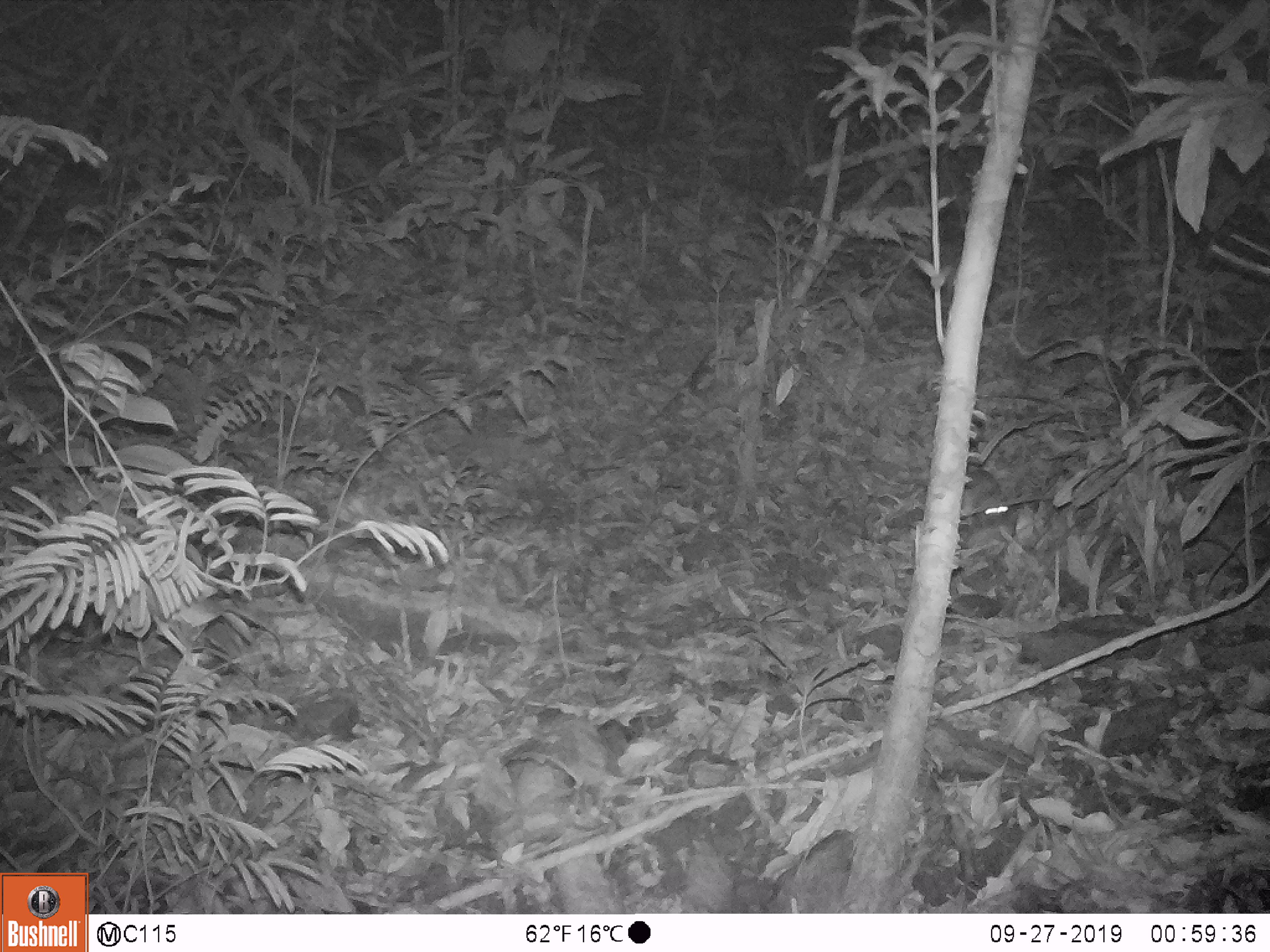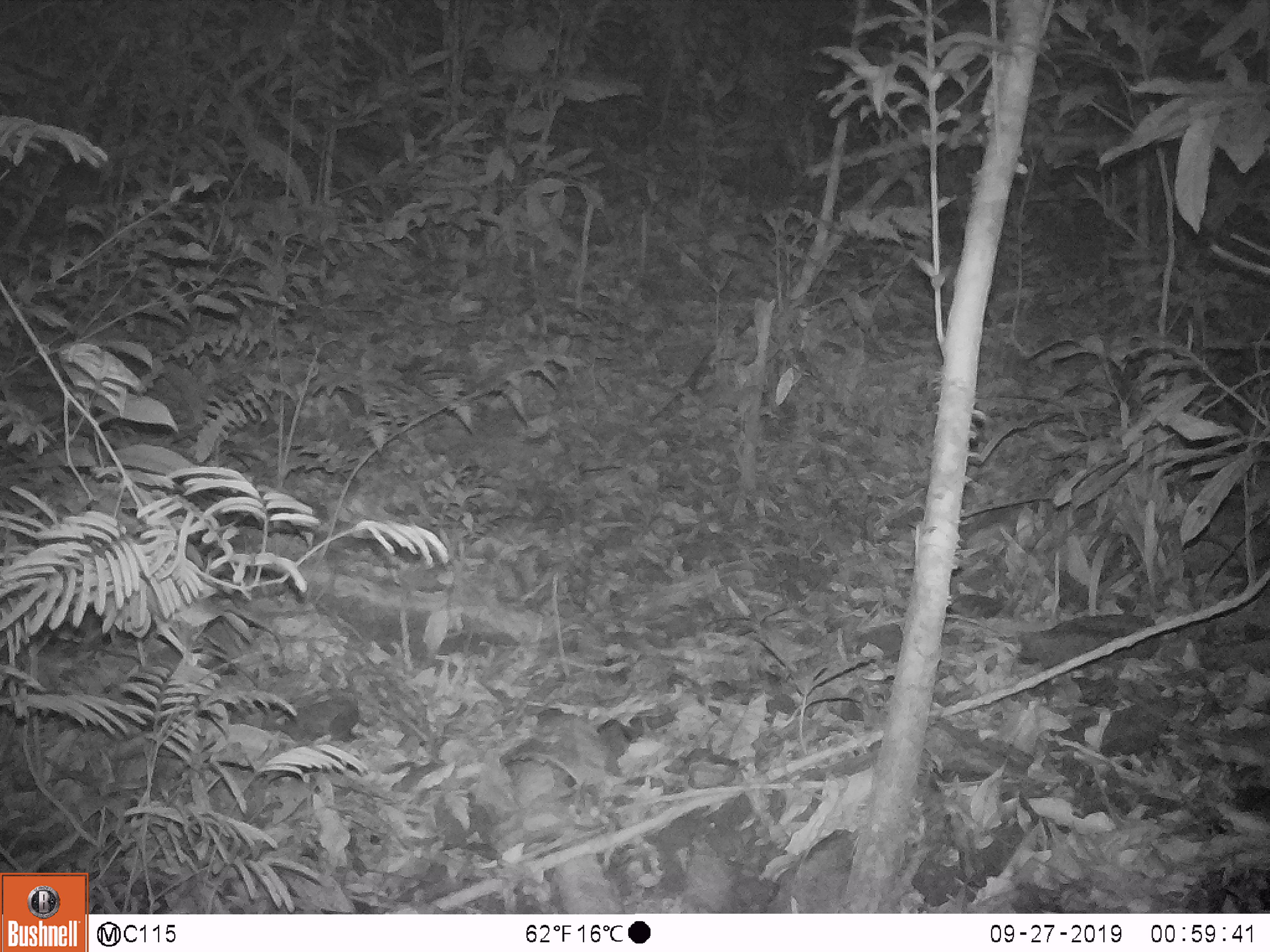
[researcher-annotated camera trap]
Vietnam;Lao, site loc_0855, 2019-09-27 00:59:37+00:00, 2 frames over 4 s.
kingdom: Animalia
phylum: Chordata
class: Mammalia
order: Rodentia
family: Muridae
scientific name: Muridae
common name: old-world mice and rats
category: unidentified murid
Unidentified murid (old-world mice and rats) (Muridae). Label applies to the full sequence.